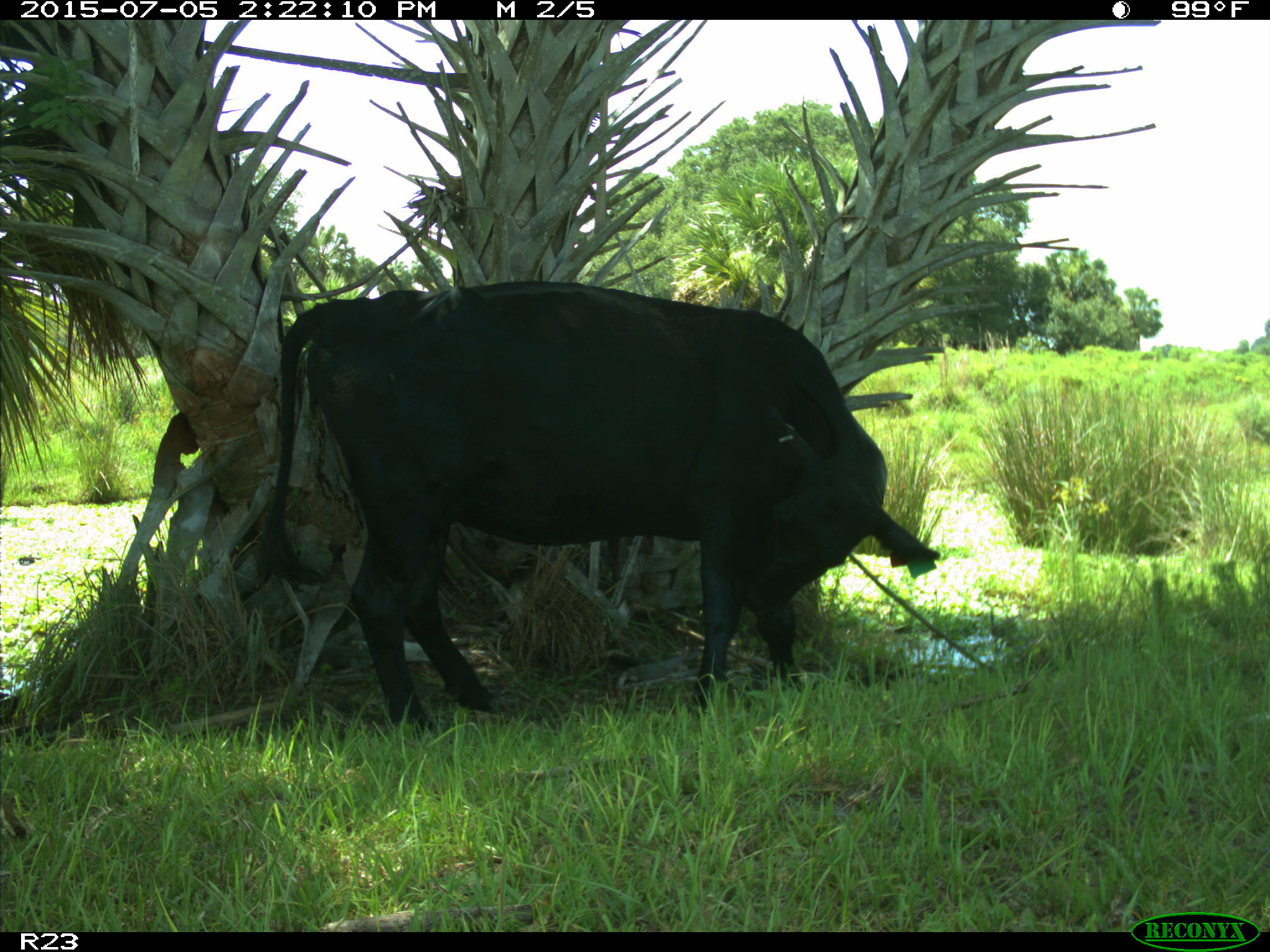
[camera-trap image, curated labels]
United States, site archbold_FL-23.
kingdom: Animalia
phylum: Chordata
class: Mammalia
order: Artiodactyla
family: Bovidae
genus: Bos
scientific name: Bos taurus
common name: domestic cow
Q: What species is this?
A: Bos taurus (domestic cow).